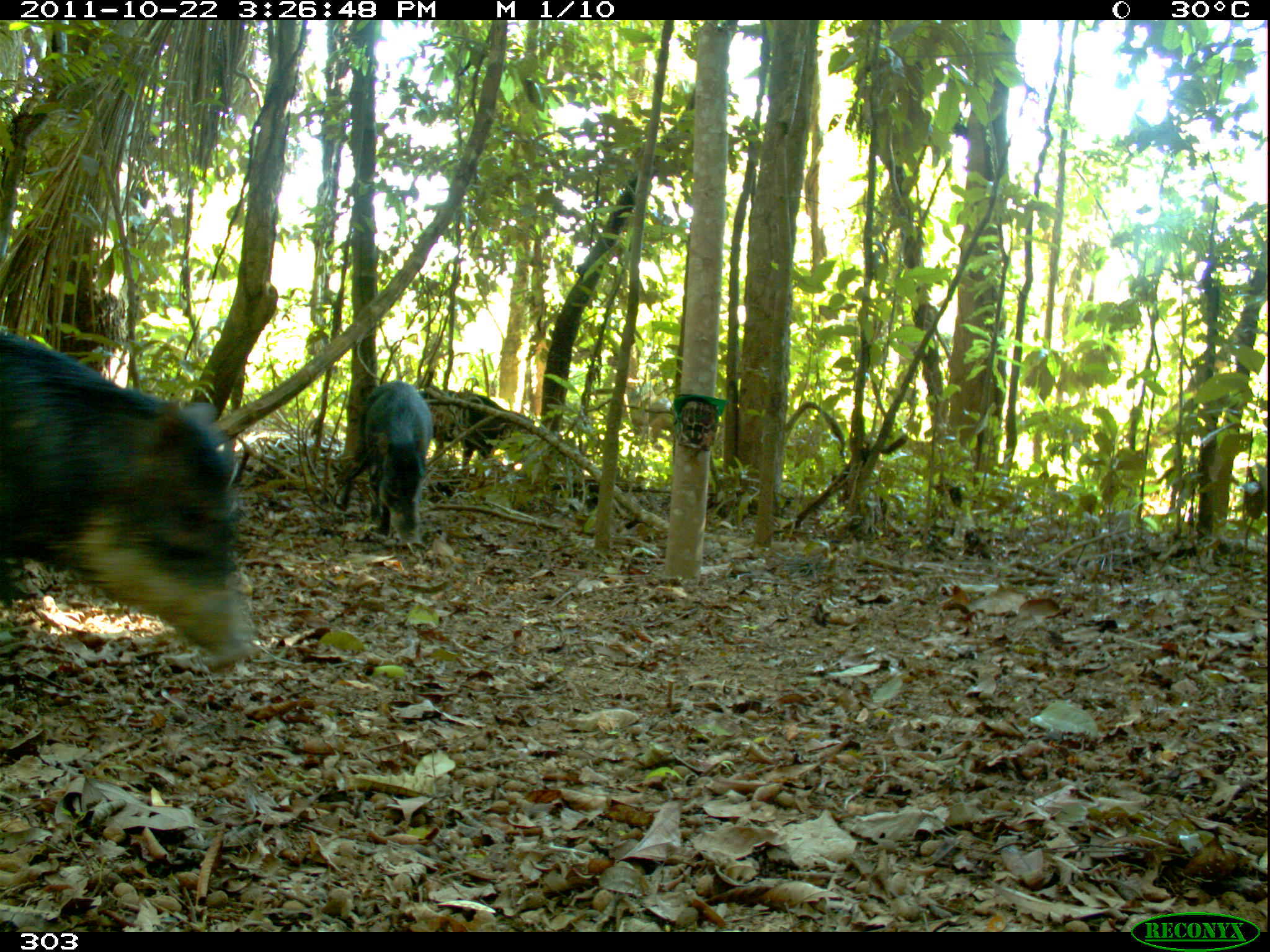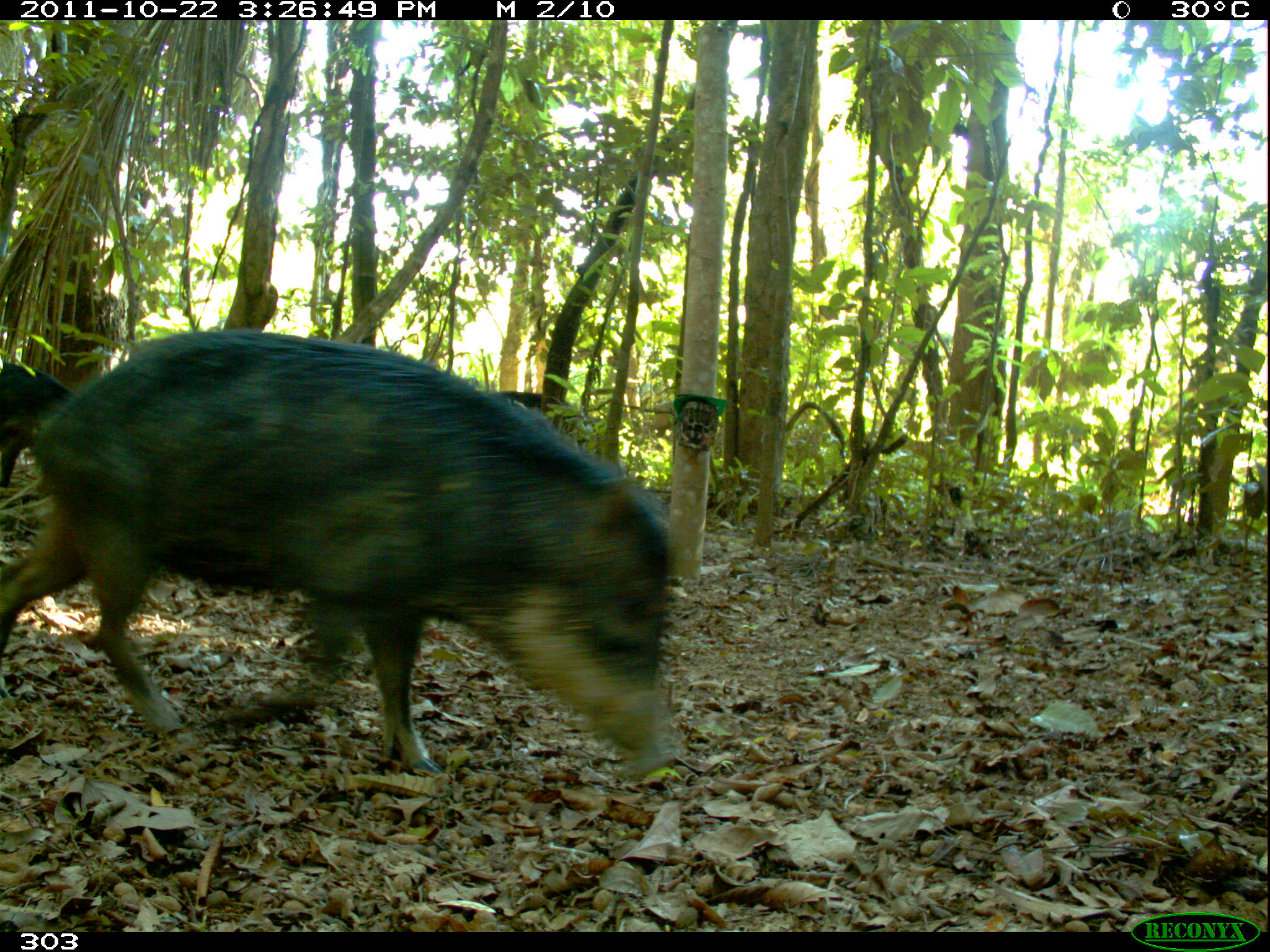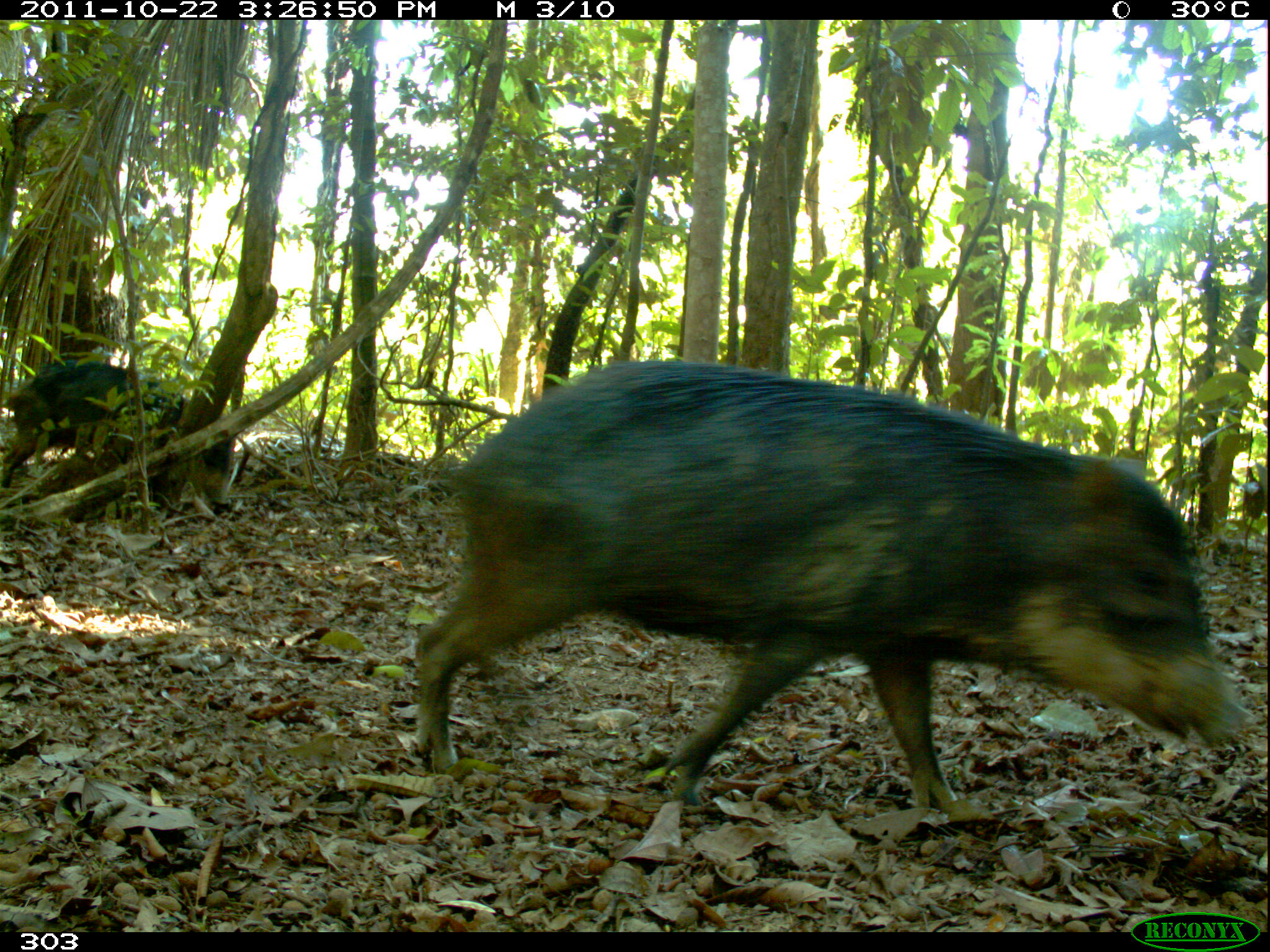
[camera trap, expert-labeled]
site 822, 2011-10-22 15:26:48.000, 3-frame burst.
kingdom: Animalia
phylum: Chordata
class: Mammalia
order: Artiodactyla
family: Tayassuidae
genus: Tayassu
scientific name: Tayassu pecari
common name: white-lipped peccary